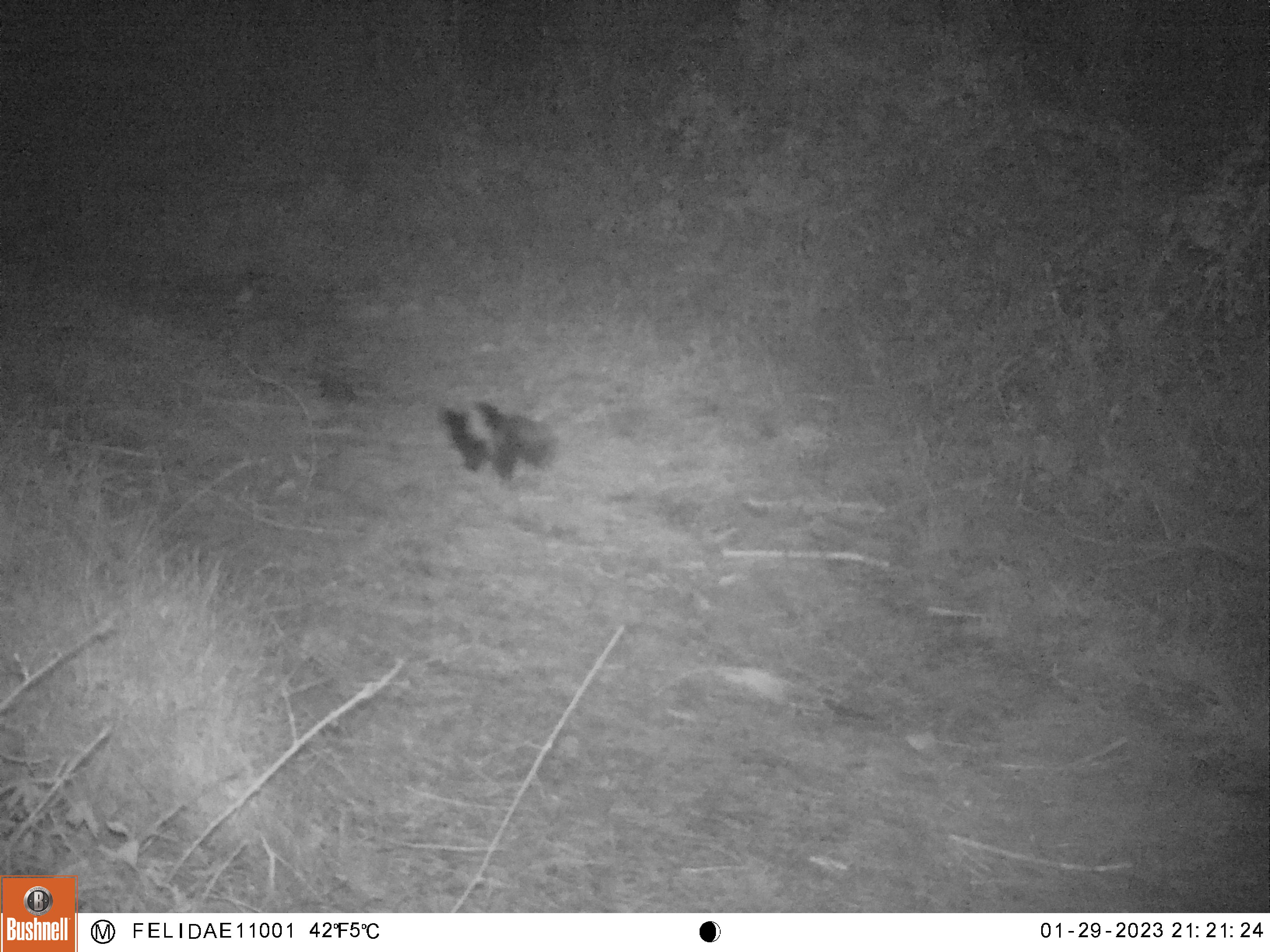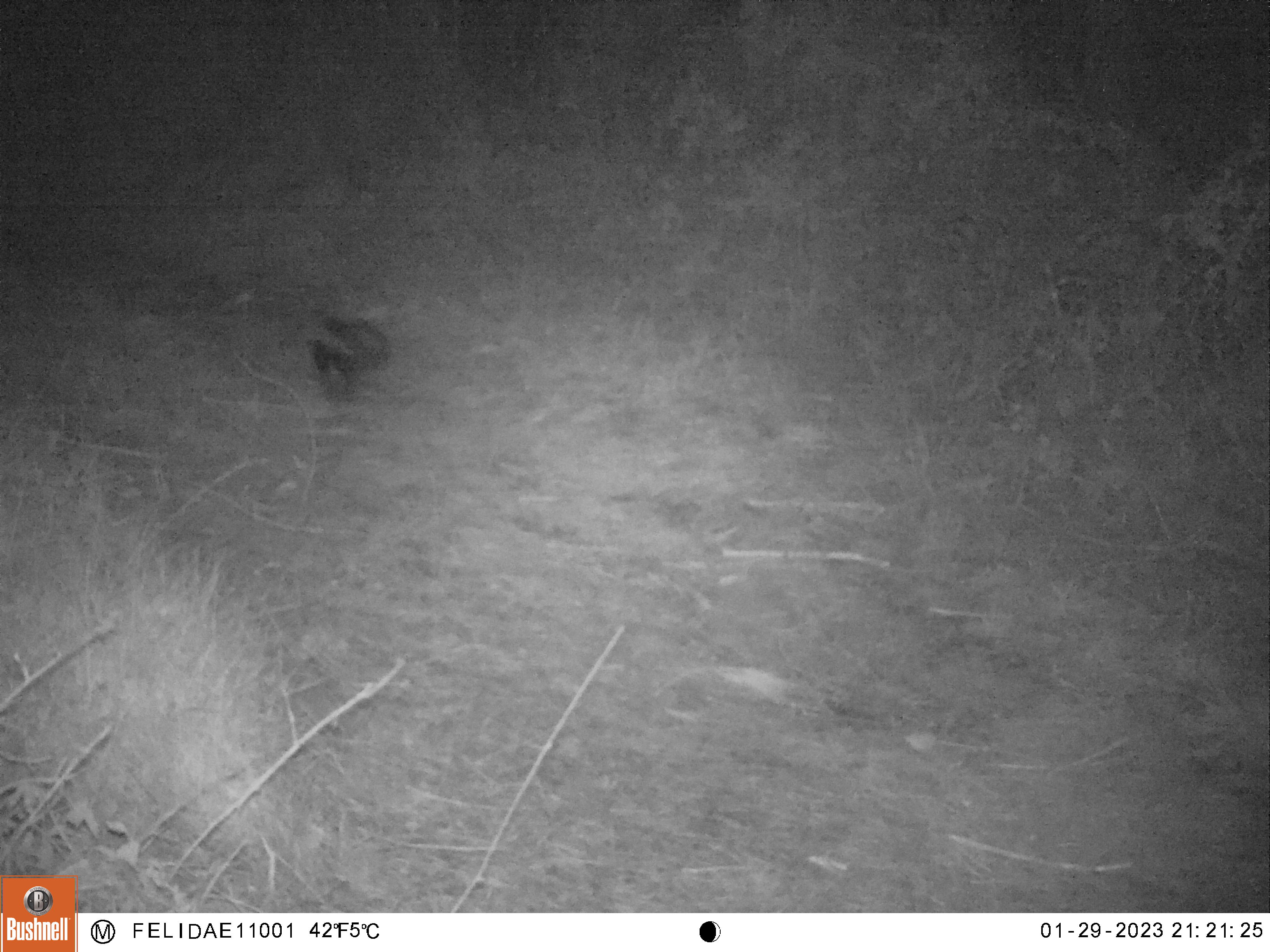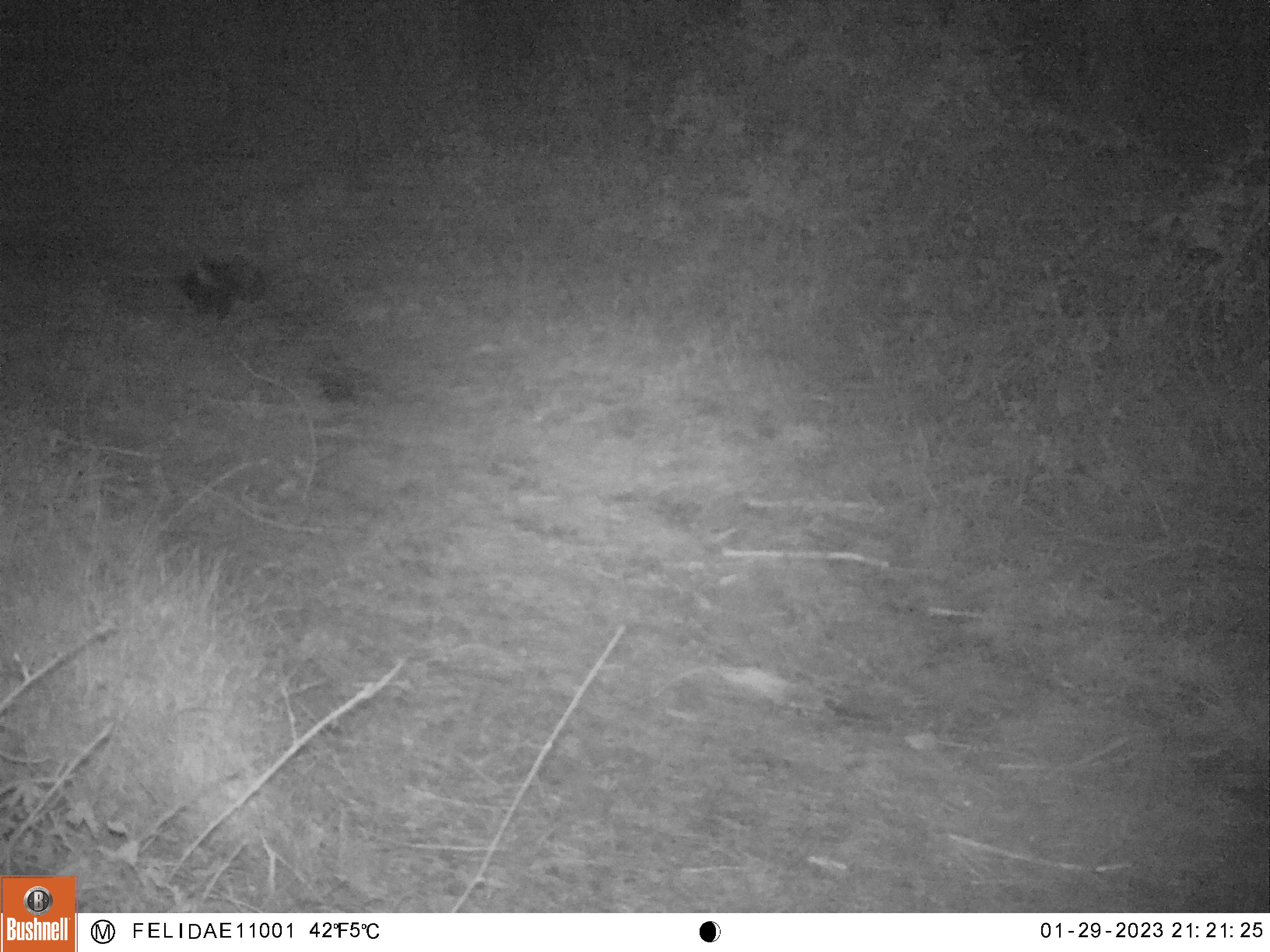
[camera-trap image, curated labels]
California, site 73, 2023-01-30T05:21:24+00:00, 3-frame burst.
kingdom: Animalia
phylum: Chordata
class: Mammalia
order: Carnivora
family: Mephitidae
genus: Mephitis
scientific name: Mephitis mephitis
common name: striped skunk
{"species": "striped skunk (Mephitis mephitis)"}